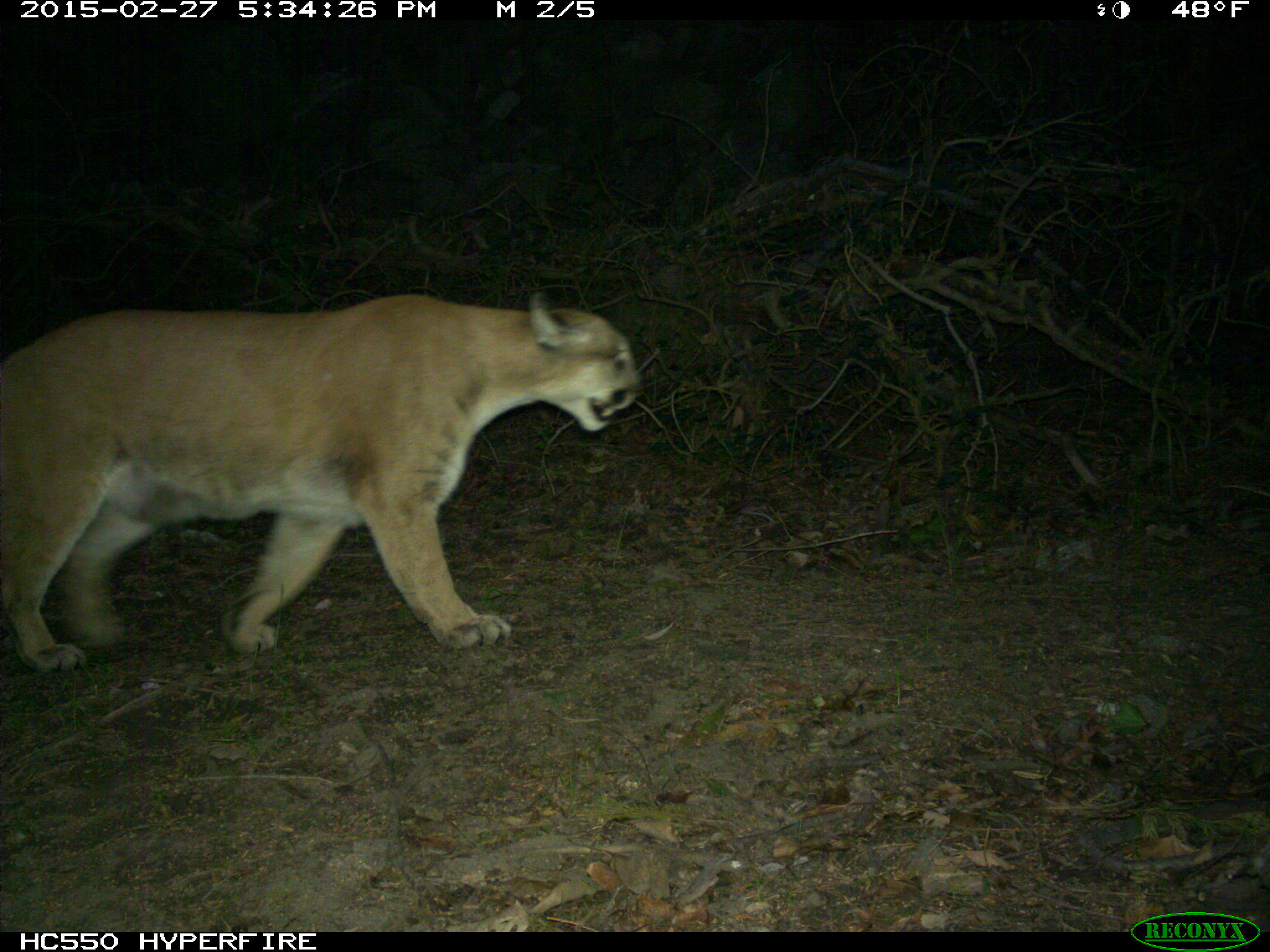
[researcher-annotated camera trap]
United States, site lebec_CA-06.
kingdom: Animalia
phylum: Chordata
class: Mammalia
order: Carnivora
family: Felidae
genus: Puma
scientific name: Puma concolor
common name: mountain lion